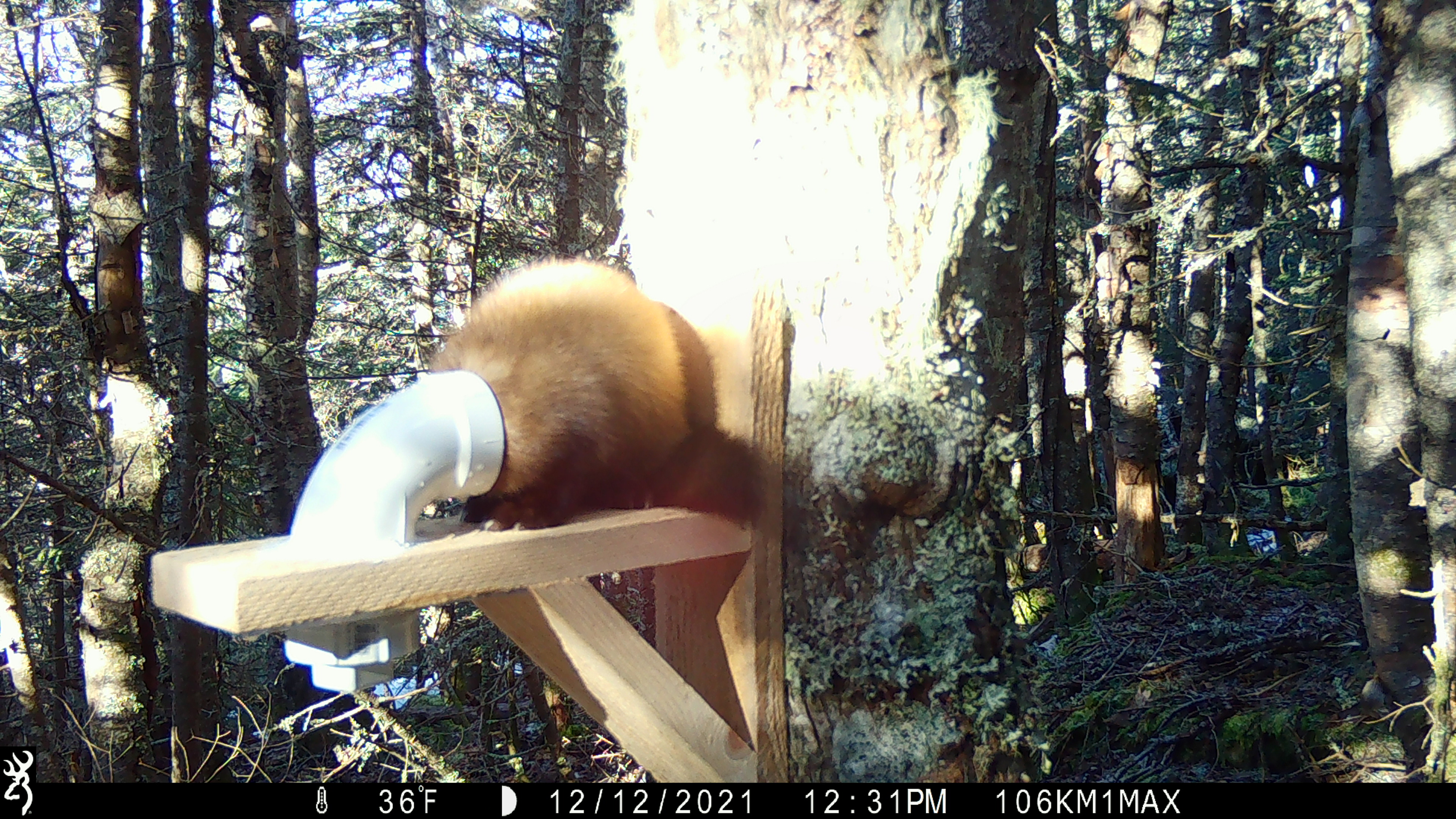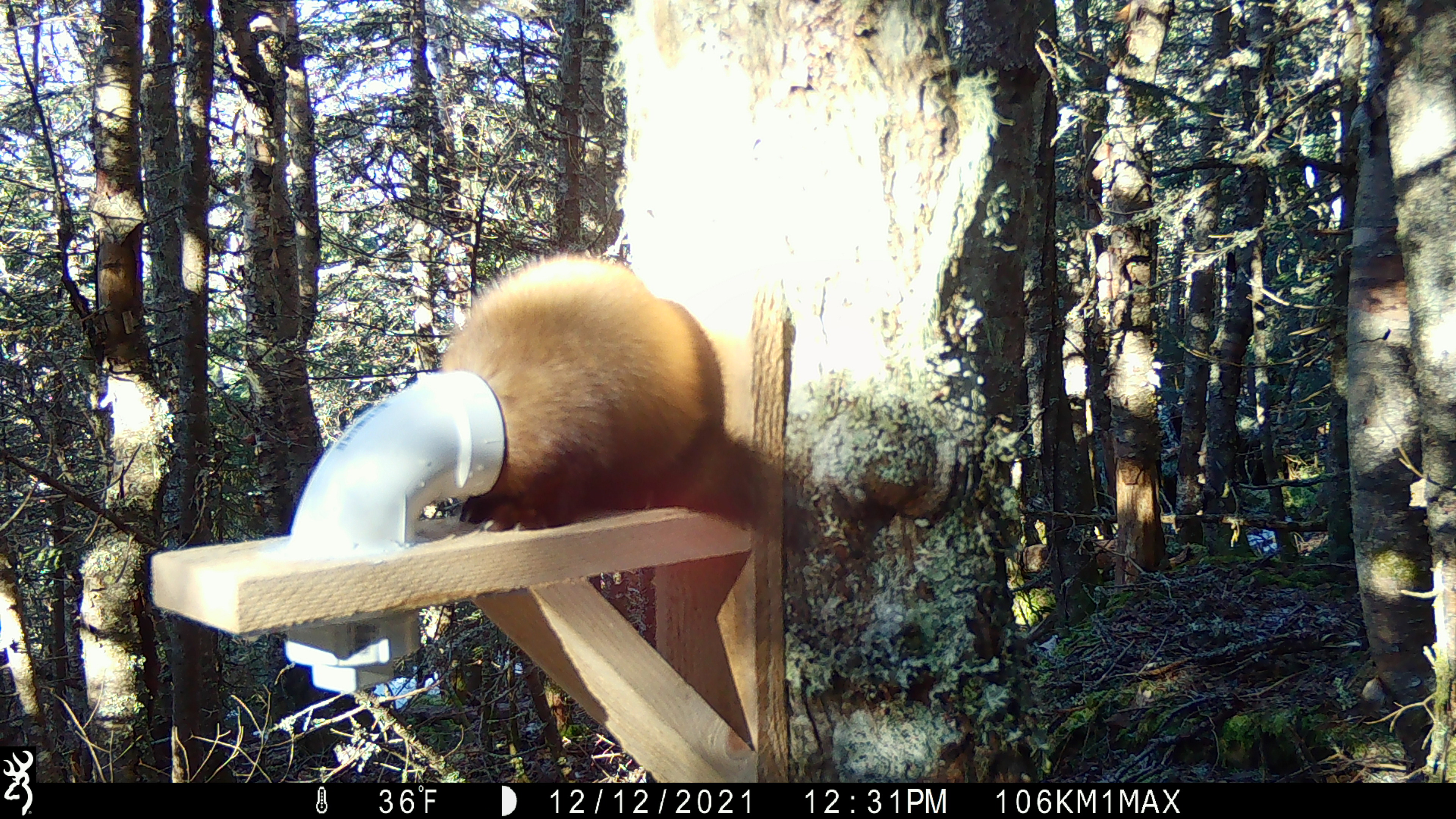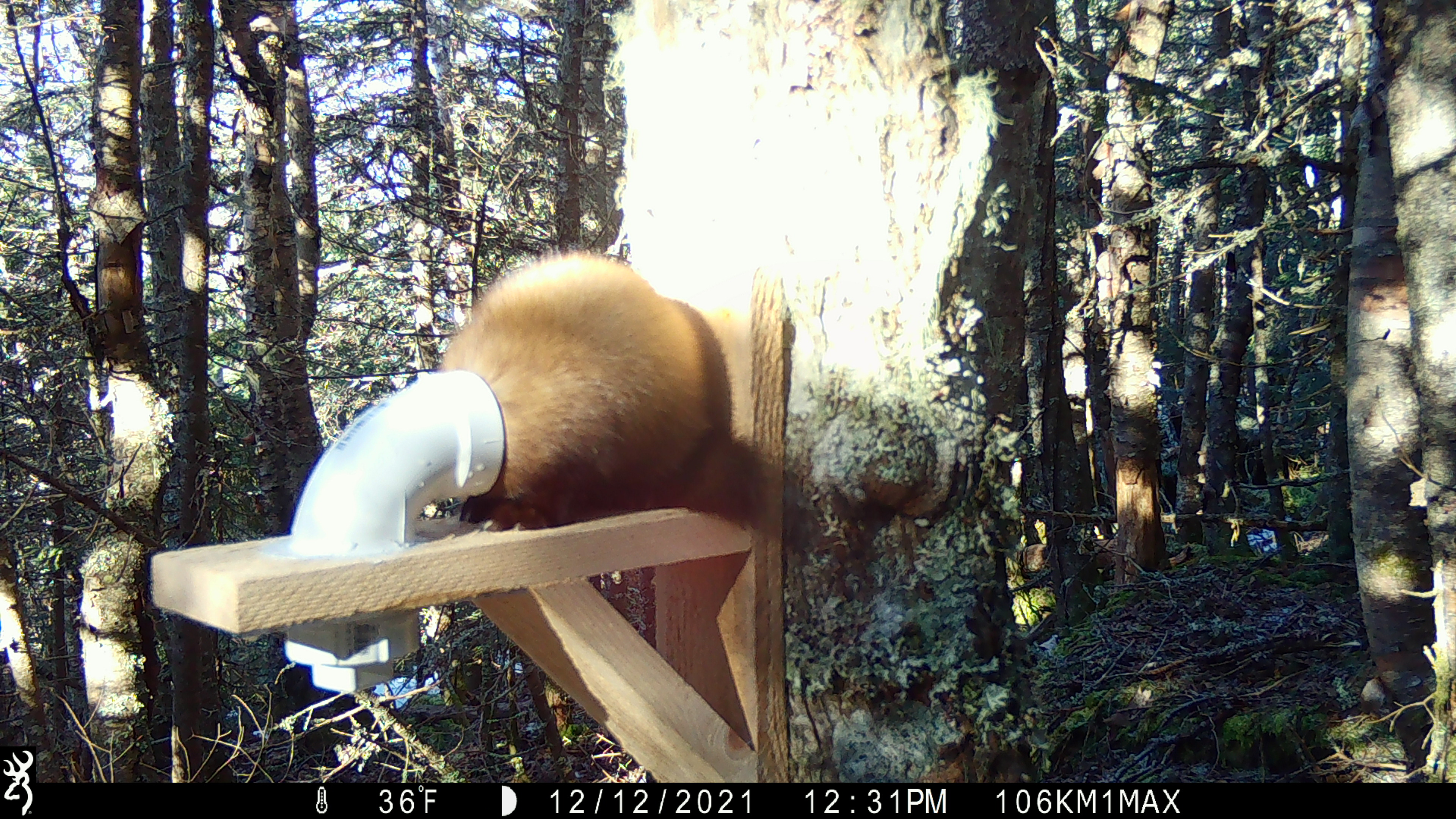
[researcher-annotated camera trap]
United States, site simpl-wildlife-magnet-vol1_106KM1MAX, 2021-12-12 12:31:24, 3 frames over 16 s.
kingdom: Animalia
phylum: Chordata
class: Mammalia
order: Carnivora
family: Mustelidae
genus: Martes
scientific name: Martes americana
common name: american marten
American marten (Martes americana).